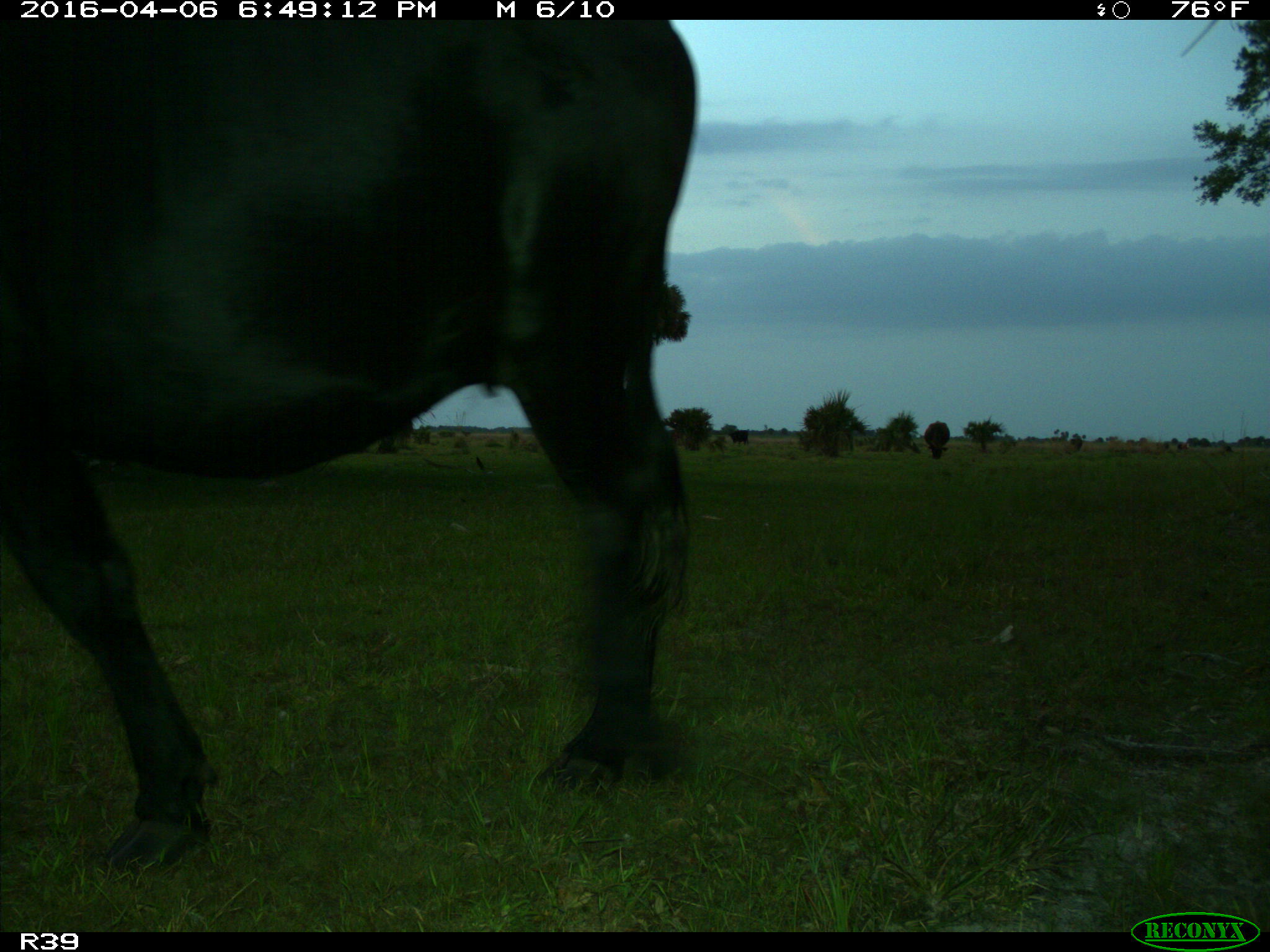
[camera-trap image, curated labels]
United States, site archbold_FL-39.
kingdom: Animalia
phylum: Chordata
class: Mammalia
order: Artiodactyla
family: Bovidae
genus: Bos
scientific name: Bos taurus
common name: domestic cow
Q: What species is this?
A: Bos taurus (domestic cow).